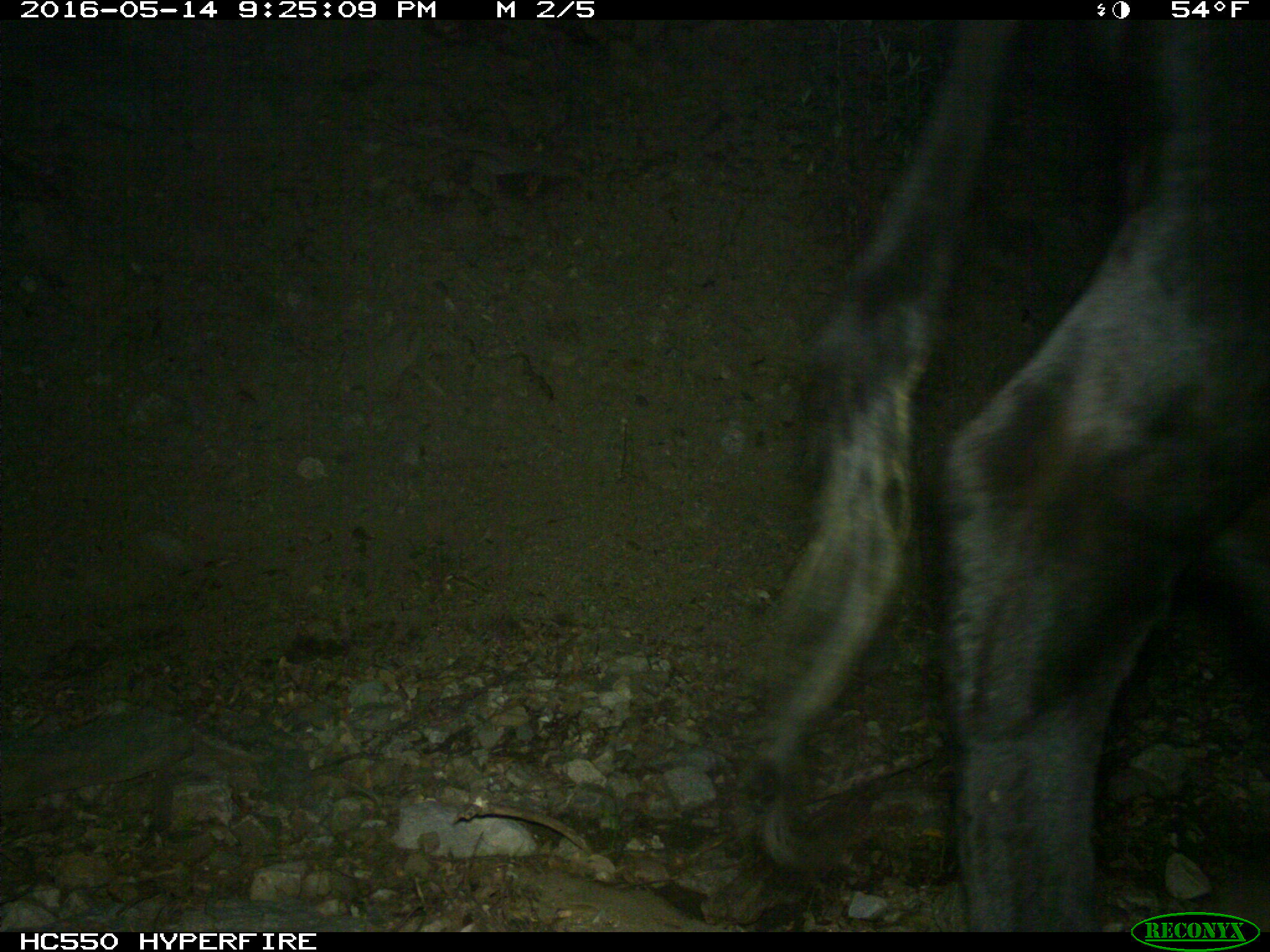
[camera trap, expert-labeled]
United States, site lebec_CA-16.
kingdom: Animalia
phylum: Chordata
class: Mammalia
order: Artiodactyla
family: Bovidae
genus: Bos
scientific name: Bos taurus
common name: domestic cow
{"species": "Bos taurus (domestic cow)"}